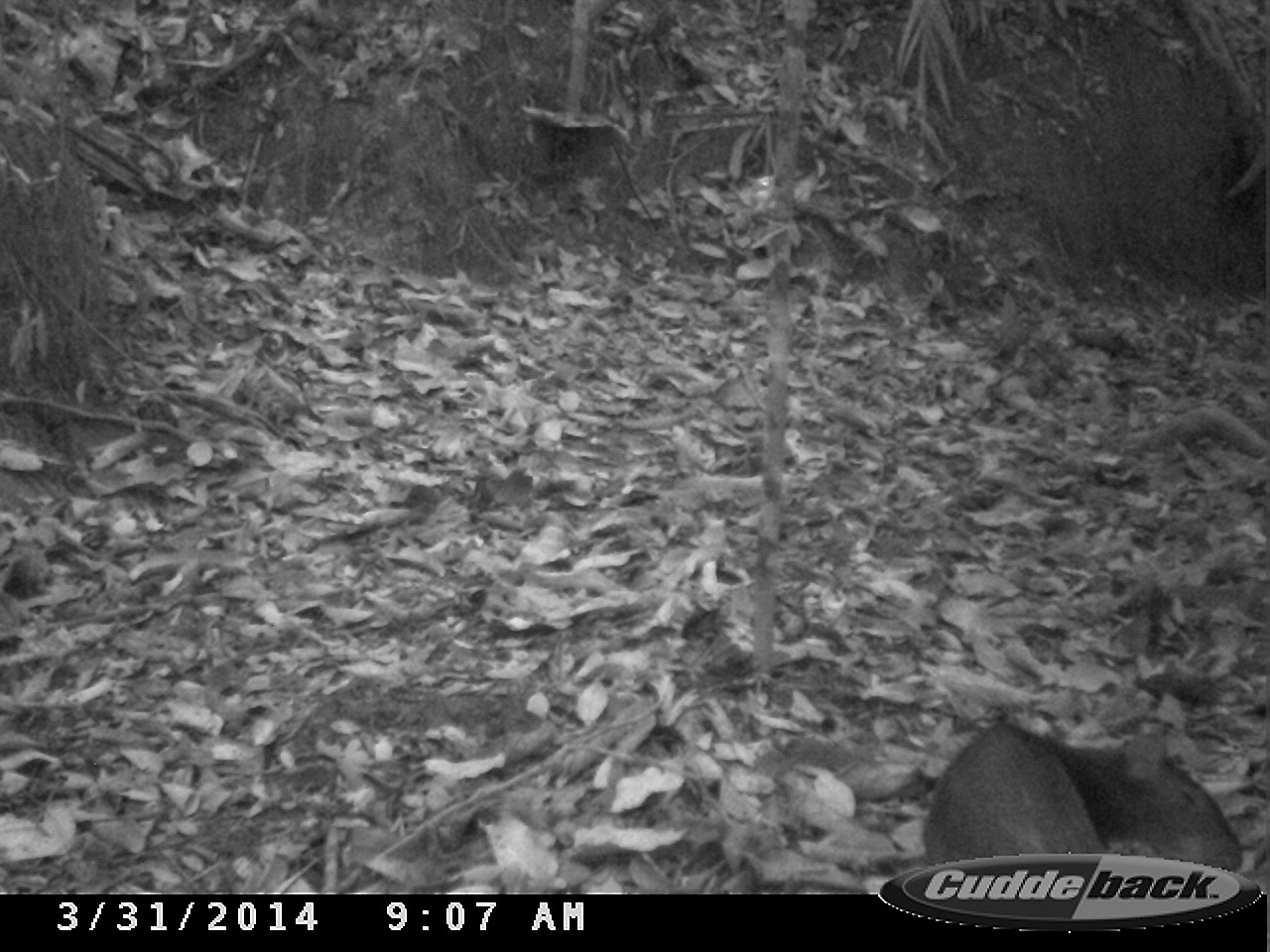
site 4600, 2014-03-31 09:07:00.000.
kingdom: Animalia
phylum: Chordata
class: Mammalia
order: Rodentia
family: Dasyproctidae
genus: Dasyprocta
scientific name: Dasyprocta leporina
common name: red-rumped agouti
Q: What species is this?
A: Dasyprocta leporina (red-rumped agouti).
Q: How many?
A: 2.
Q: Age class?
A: Adult.